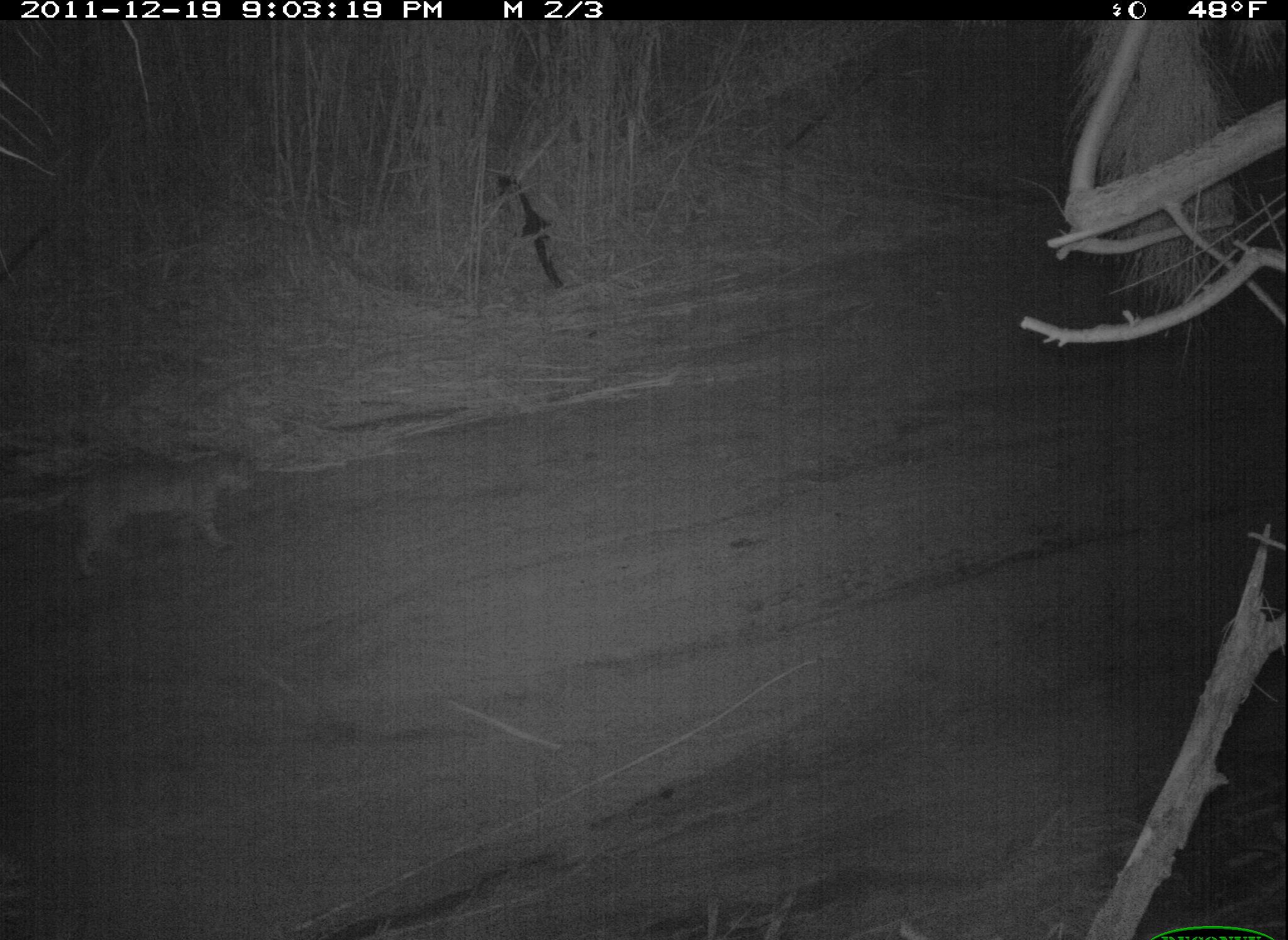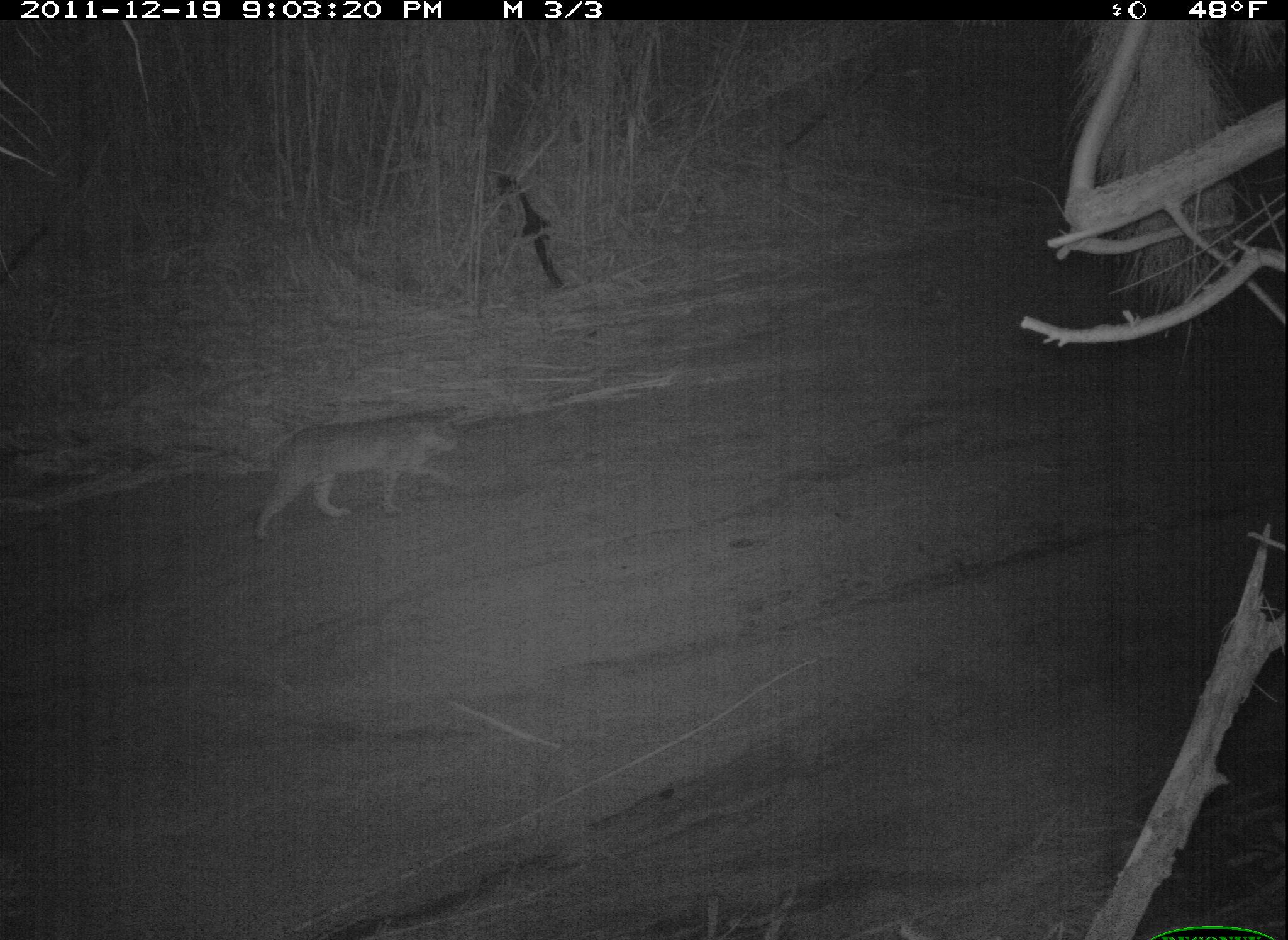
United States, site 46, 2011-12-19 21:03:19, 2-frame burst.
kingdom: Animalia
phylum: Chordata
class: Mammalia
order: Carnivora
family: Felidae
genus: Lynx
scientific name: Lynx rufus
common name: bobcat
Bobcat (Lynx rufus).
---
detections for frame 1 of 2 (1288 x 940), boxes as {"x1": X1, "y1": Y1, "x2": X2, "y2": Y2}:
bobcat: {"x1": 60, "y1": 430, "x2": 279, "y2": 578}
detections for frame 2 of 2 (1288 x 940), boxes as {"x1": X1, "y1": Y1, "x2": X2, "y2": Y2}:
bobcat: {"x1": 216, "y1": 387, "x2": 528, "y2": 535}